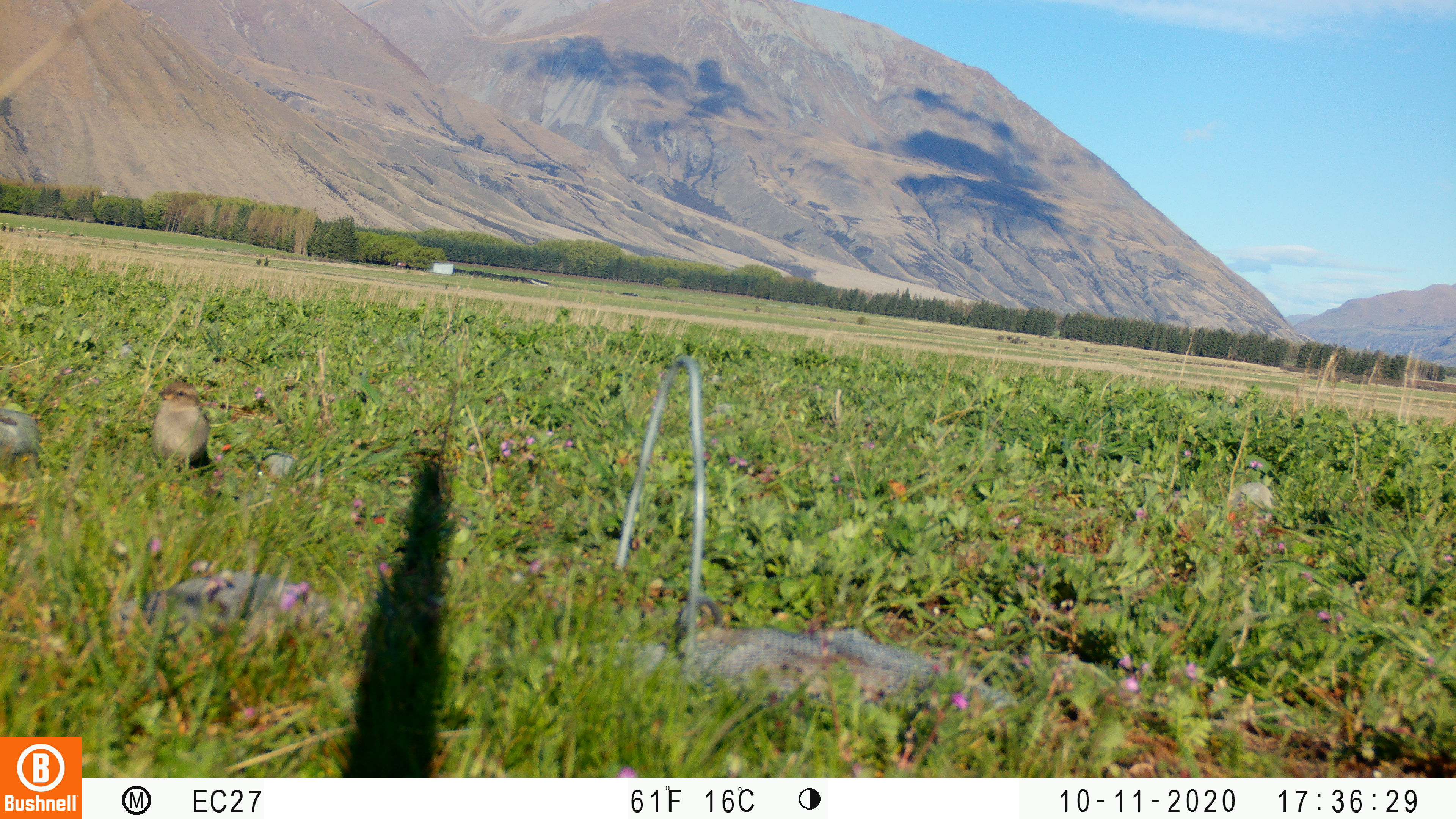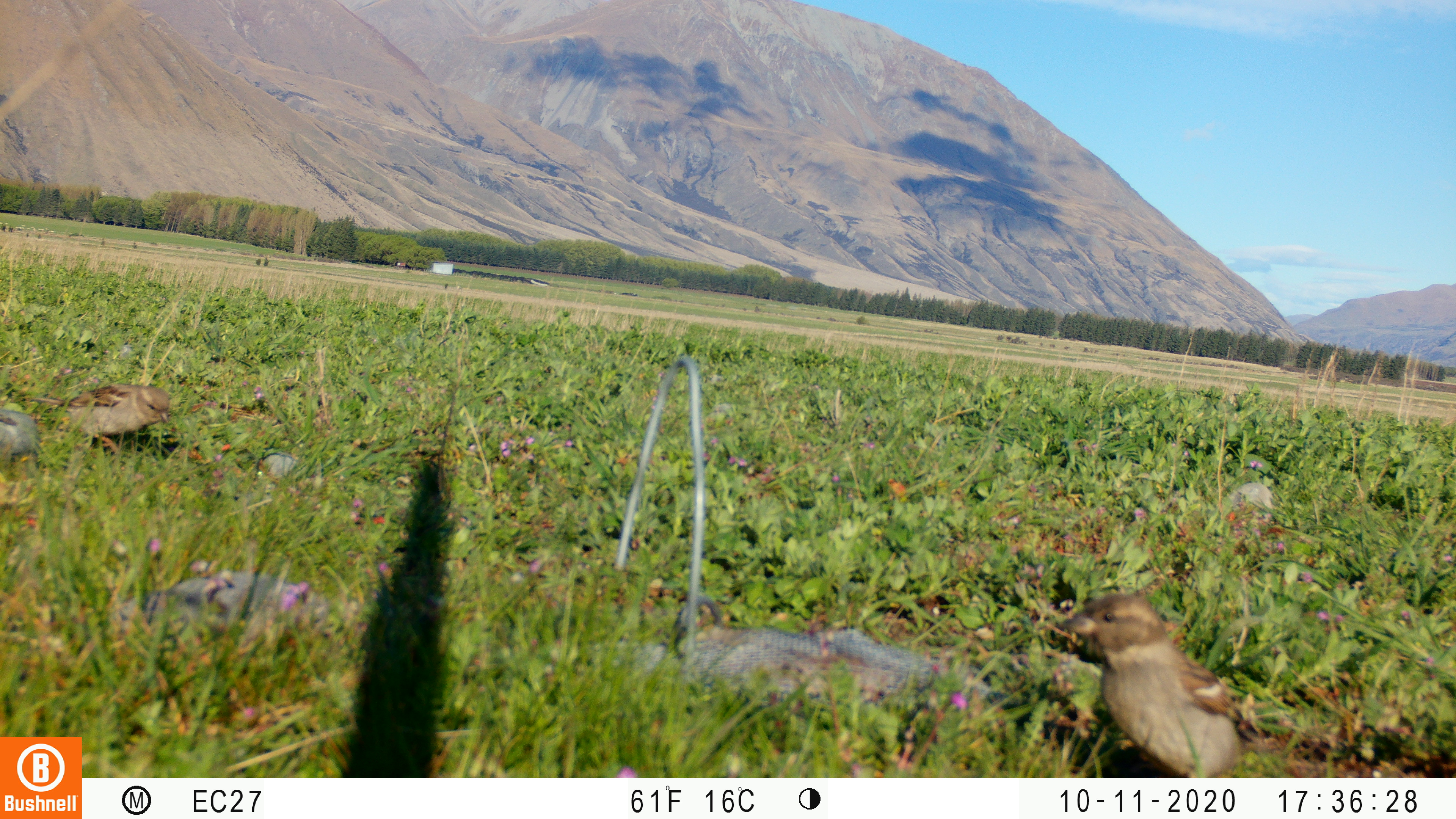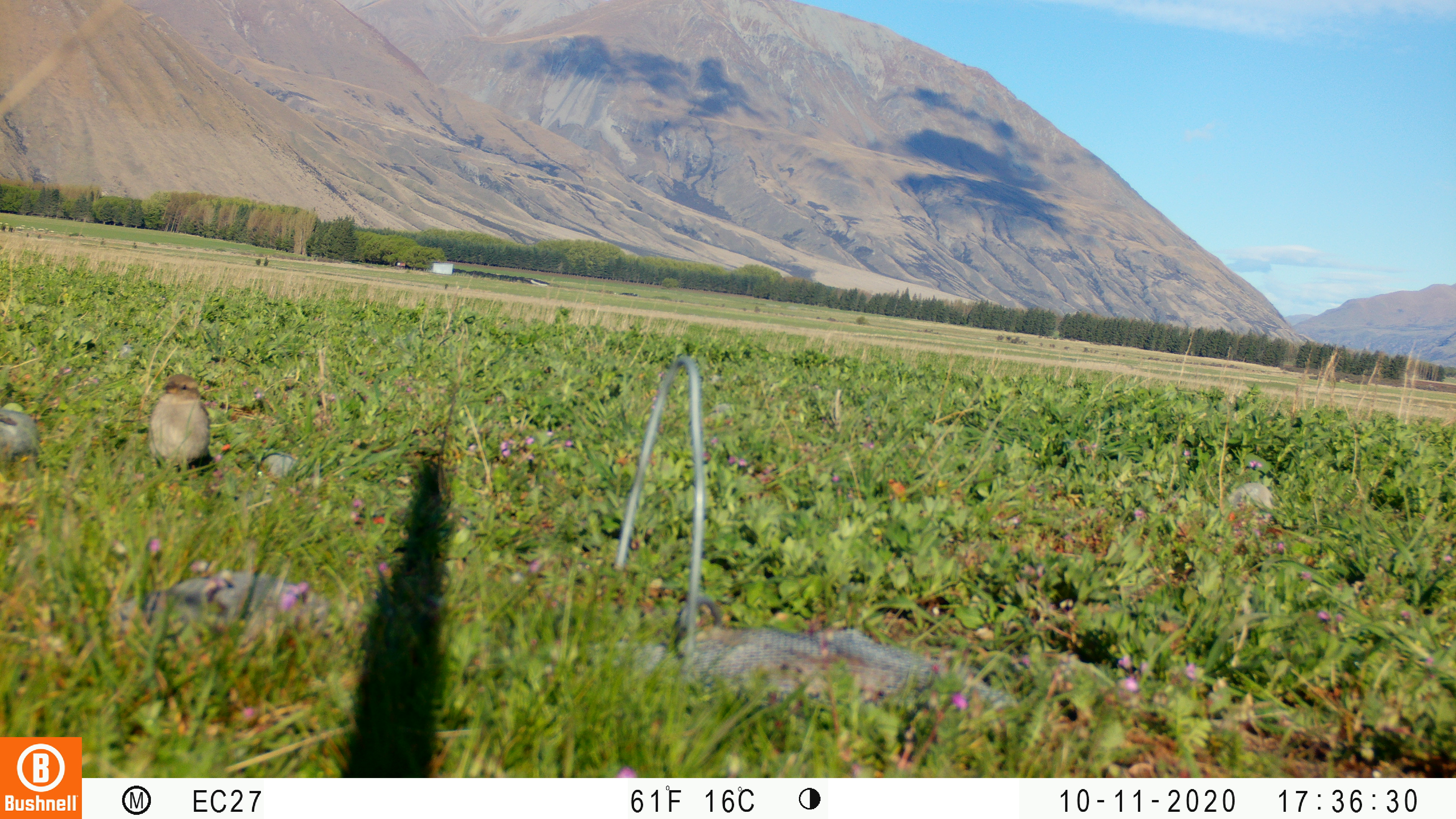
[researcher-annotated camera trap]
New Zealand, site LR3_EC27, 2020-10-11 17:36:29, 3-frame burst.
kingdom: Animalia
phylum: Chordata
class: Aves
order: Passeriformes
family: Fringillidae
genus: Fringilla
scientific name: Fringilla coelebs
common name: common chaffinch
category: chaffinch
Chaffinch (common chaffinch) (Fringilla coelebs).